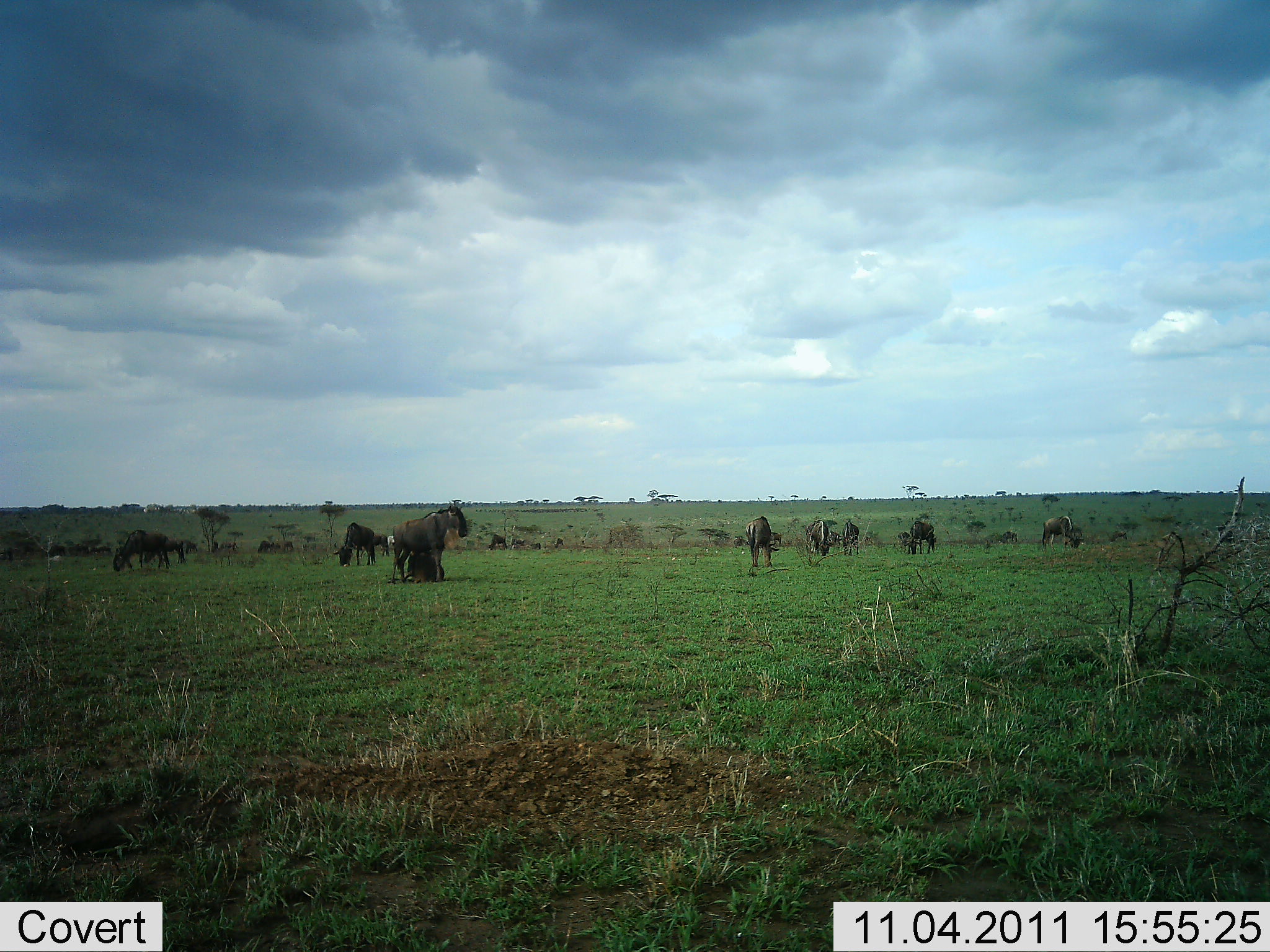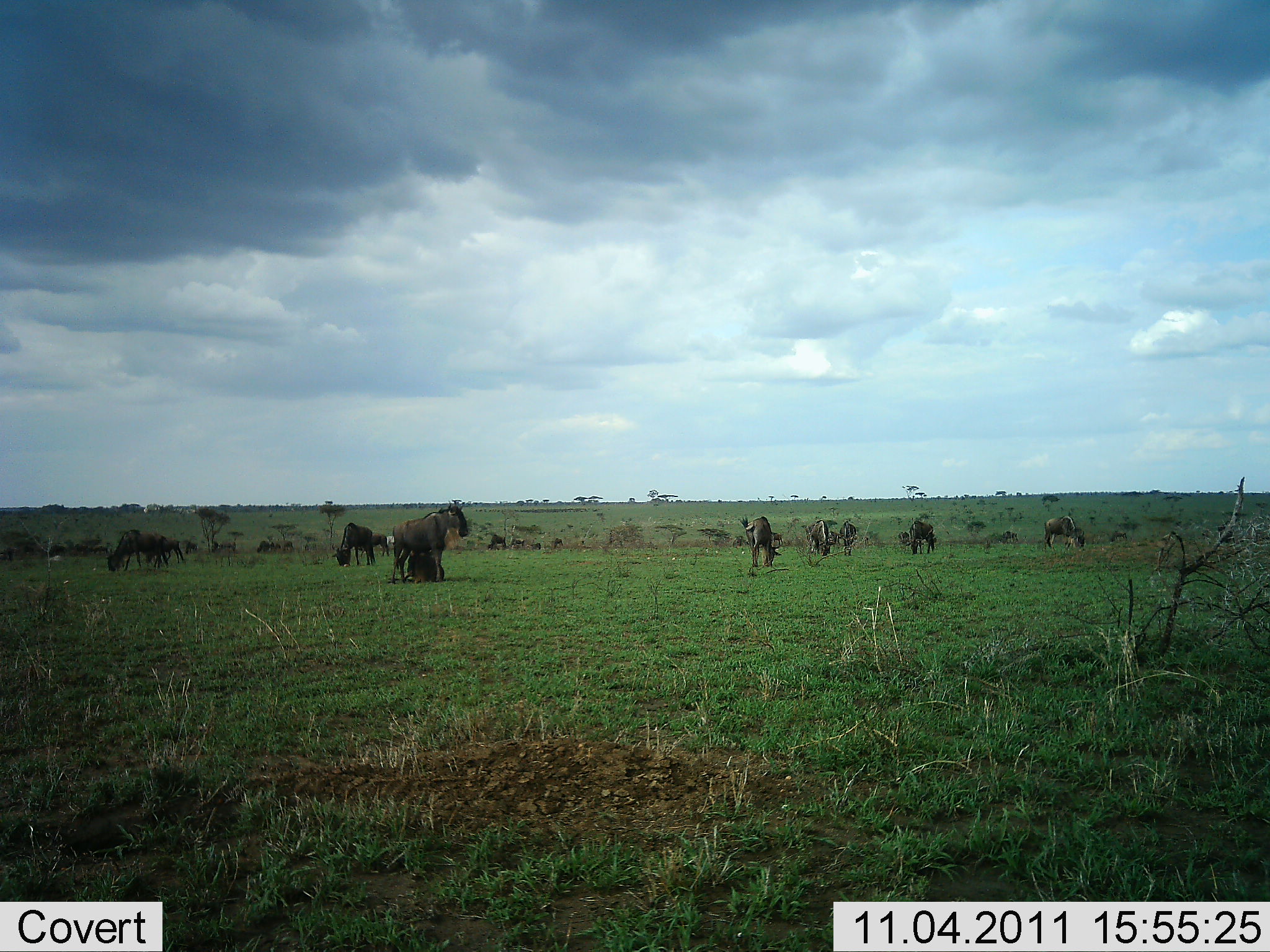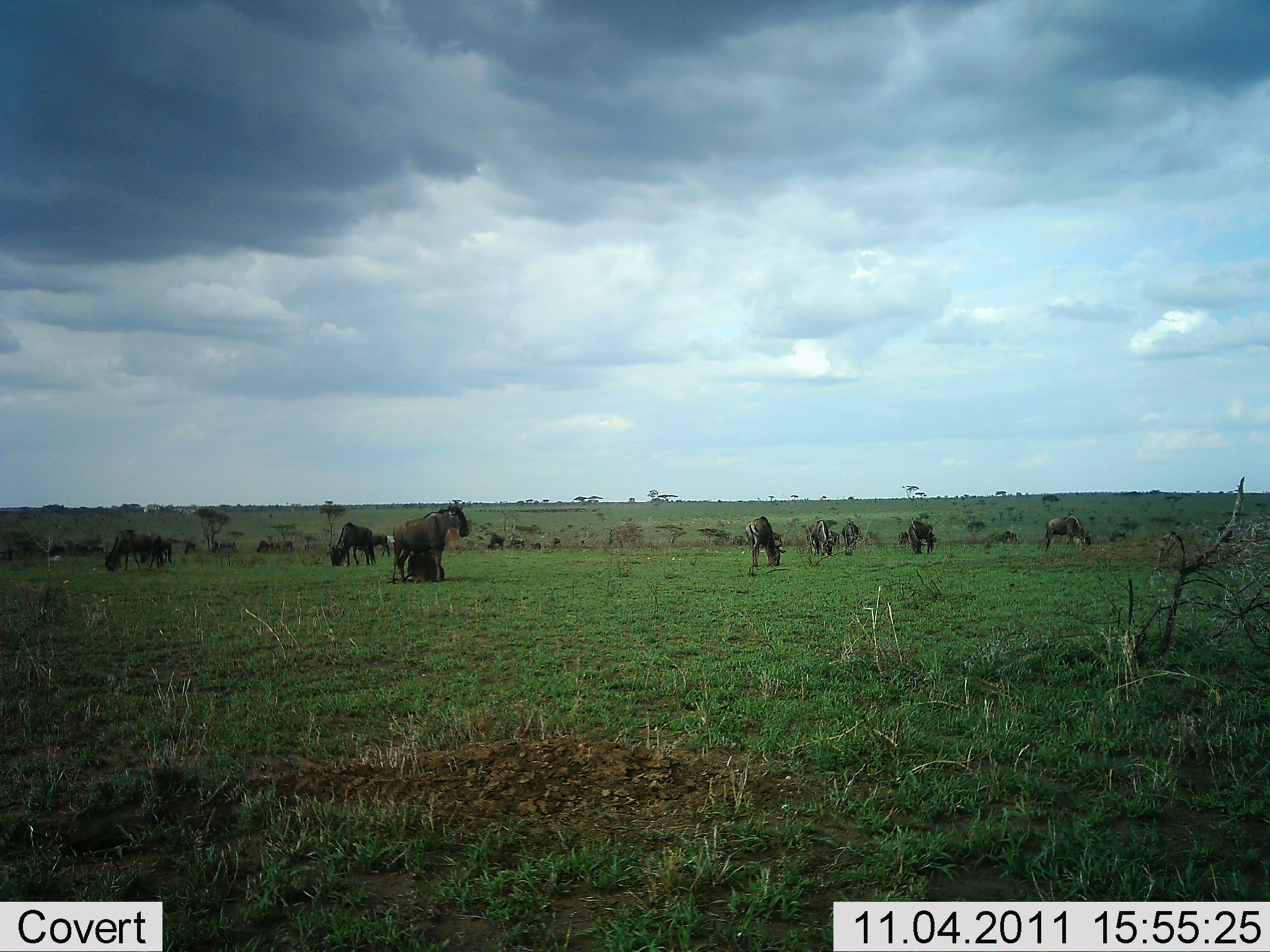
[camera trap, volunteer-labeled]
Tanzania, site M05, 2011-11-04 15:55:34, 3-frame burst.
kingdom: Animalia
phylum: Chordata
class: Mammalia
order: Artiodactyla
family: Bovidae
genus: Connochaetes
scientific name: Connochaetes taurinus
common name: blue wildebeest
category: wildebeest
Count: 11-50.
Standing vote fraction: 55%.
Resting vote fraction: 18%.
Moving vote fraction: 18%.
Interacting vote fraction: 18%.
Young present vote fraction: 36%.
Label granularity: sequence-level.